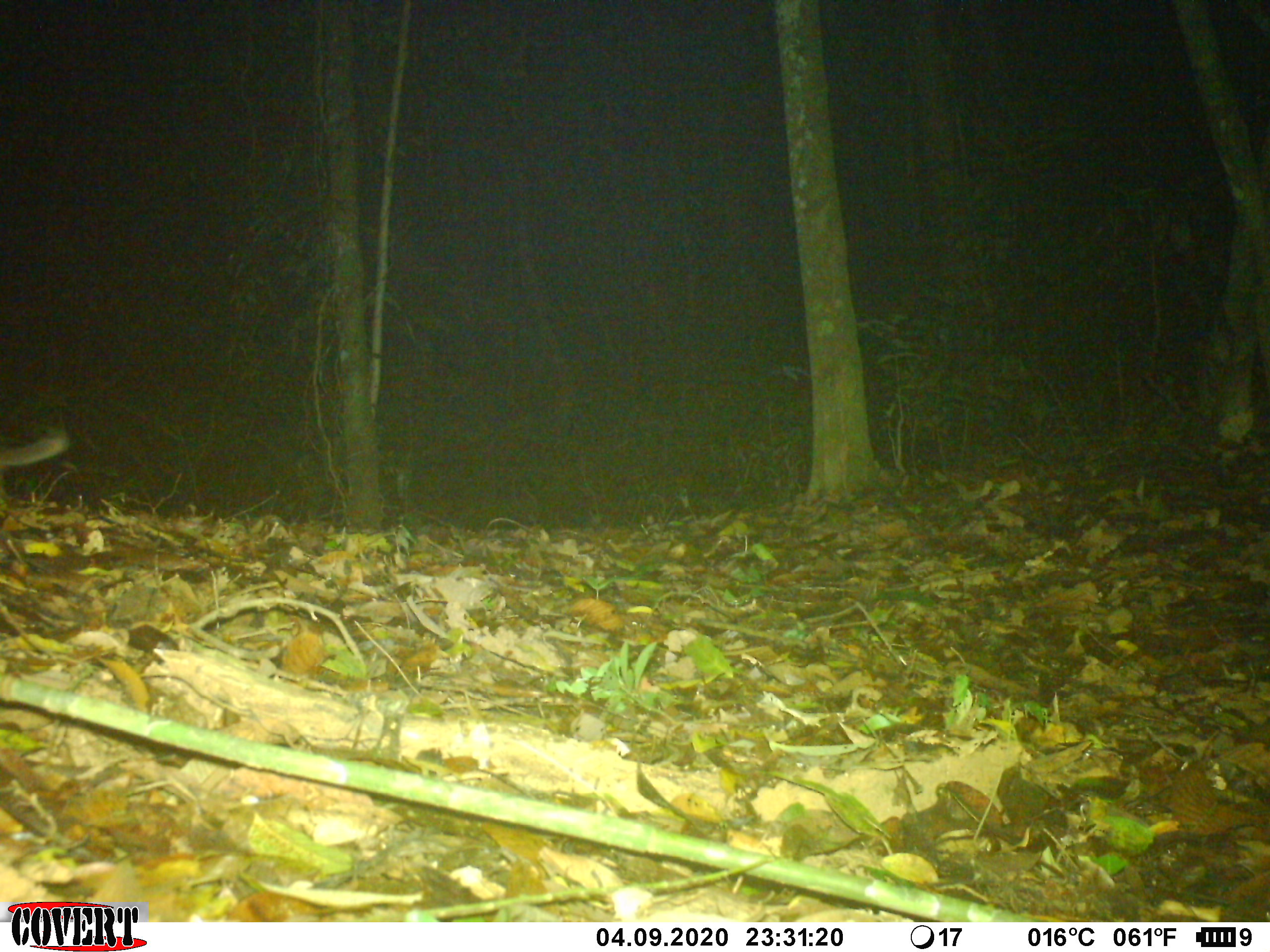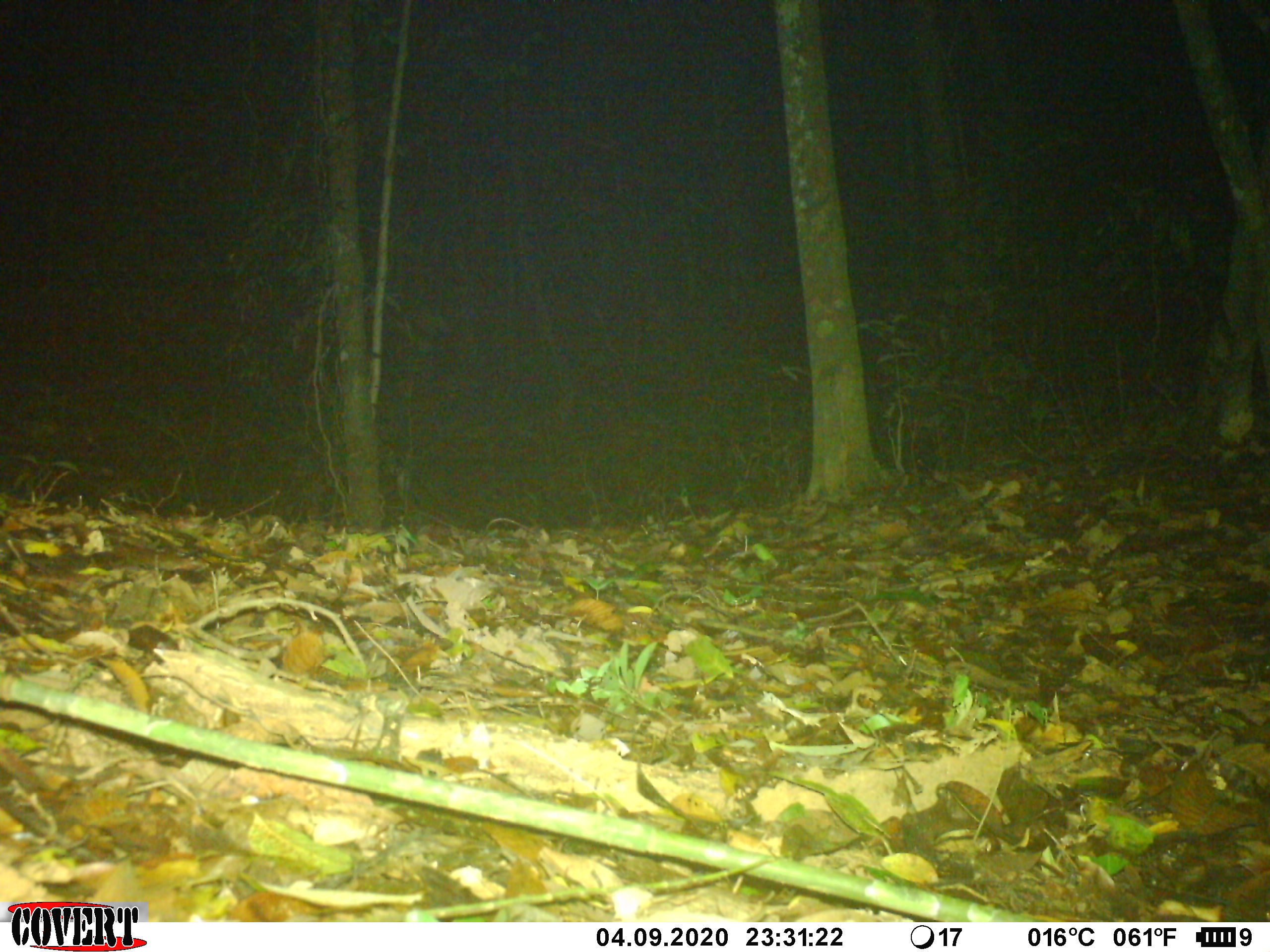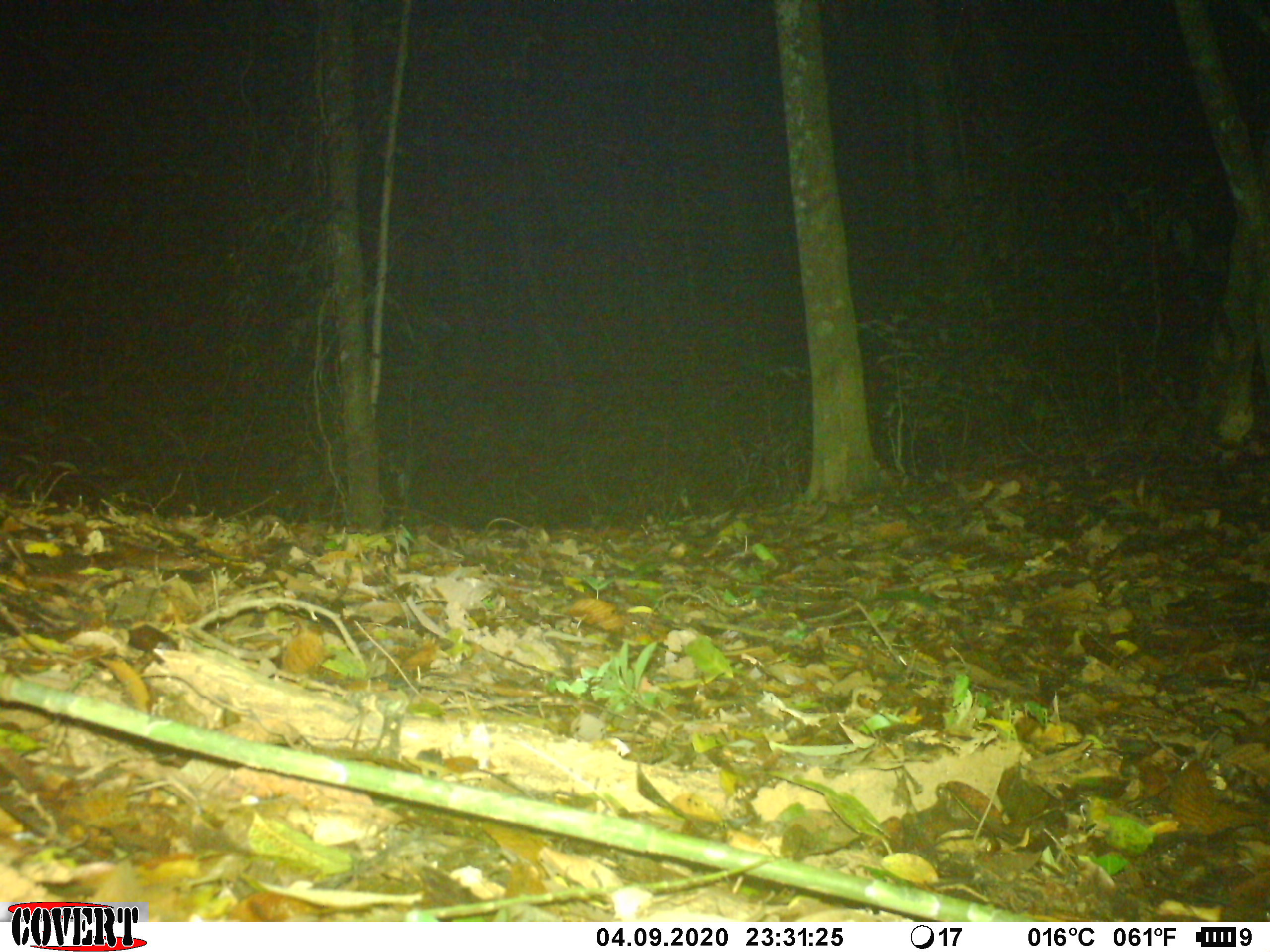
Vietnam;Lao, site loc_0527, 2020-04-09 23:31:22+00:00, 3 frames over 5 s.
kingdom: Animalia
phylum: Chordata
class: Mammalia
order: Carnivora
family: Mustelidae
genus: Melogale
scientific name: Melogale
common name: ferret badger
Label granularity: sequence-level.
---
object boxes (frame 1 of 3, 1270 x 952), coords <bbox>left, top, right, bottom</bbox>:
ferret badger: <bbox>0, 427, 68, 497</bbox>